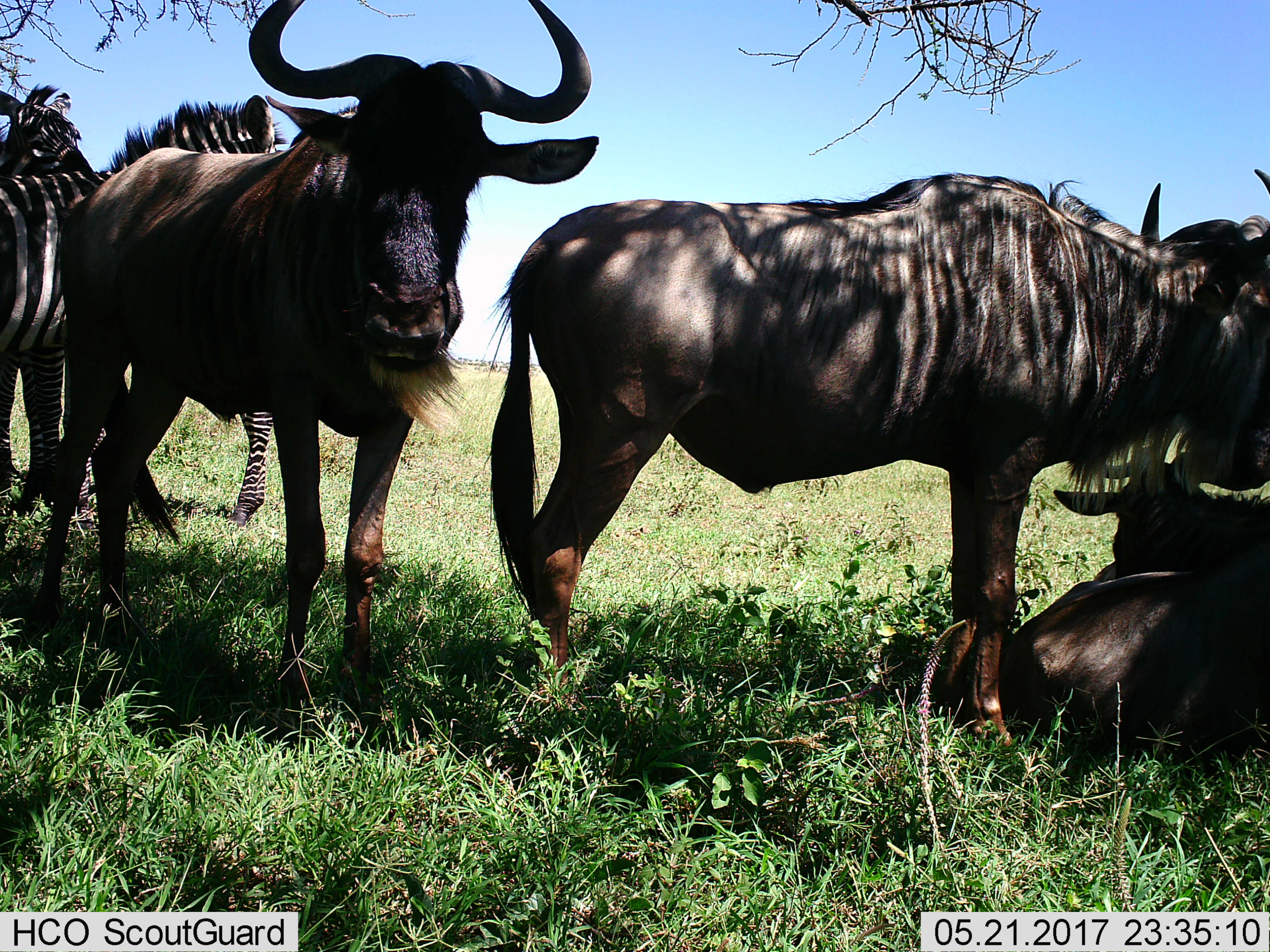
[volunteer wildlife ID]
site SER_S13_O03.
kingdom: Animalia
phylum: Chordata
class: Mammalia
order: Artiodactyla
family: Bovidae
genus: Connochaetes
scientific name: Connochaetes taurinus taurinus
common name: blue wildebeest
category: wildebeestblue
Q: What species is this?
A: Wildebeestblue (blue wildebeest) (Connochaetes taurinus taurinus).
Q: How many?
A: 3.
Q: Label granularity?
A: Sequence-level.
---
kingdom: Animalia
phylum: Chordata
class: Mammalia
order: Perissodactyla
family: Equidae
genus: Equus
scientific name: Equus quagga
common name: plains zebra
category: zebraplains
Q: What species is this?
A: Zebraplains (plains zebra) (Equus quagga).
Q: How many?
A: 2.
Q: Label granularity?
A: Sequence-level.